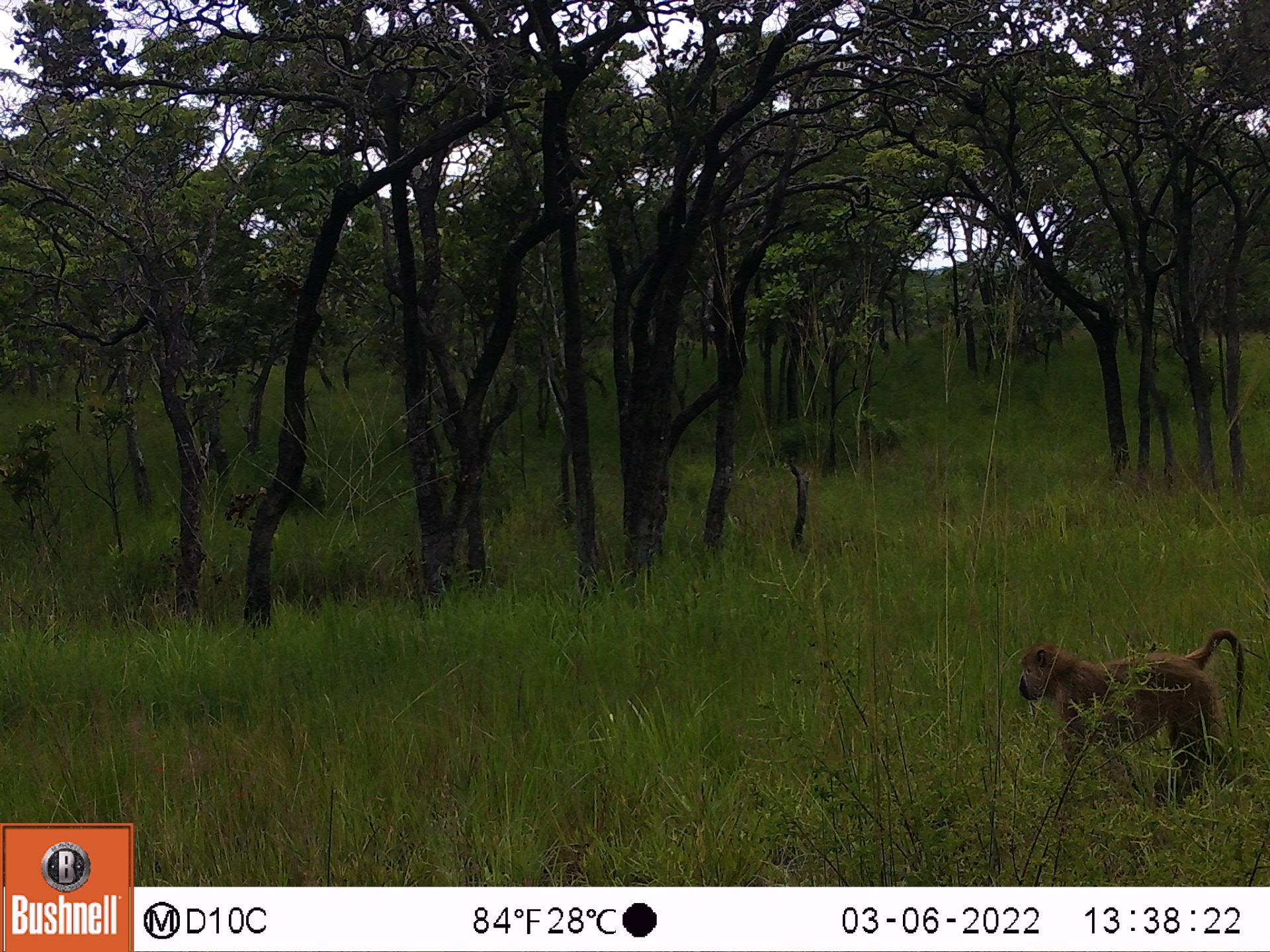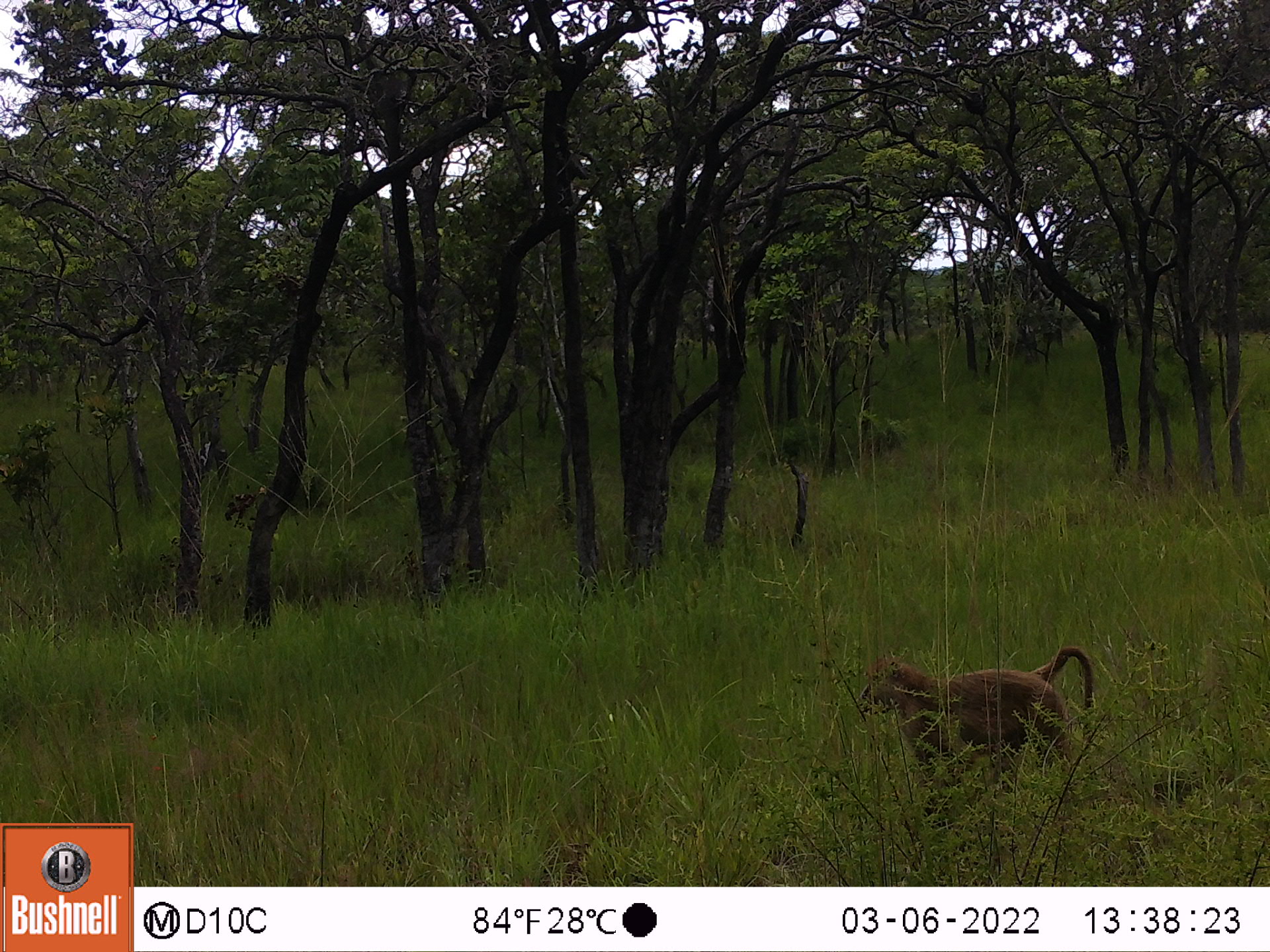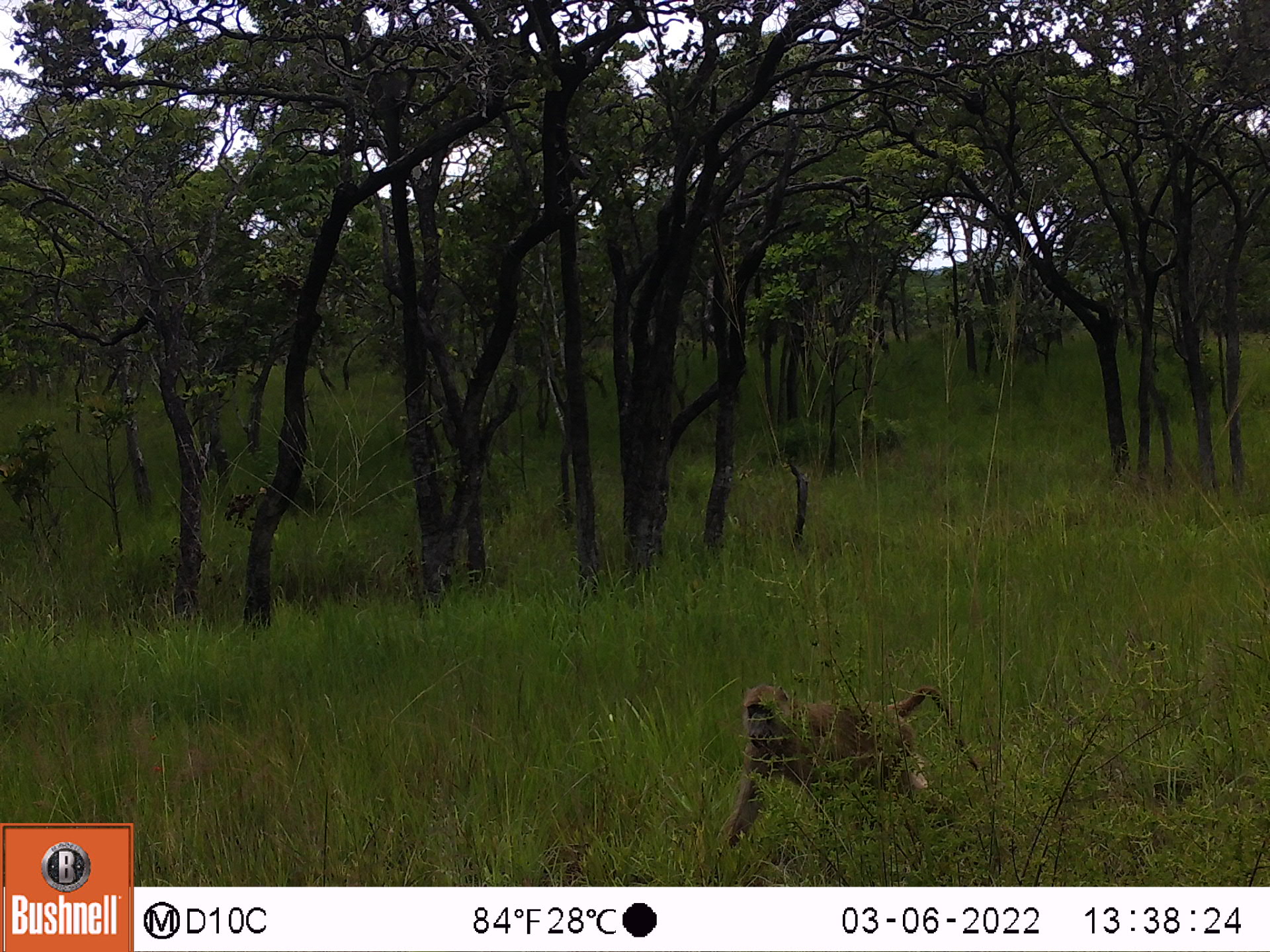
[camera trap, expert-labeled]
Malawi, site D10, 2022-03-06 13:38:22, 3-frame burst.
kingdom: Animalia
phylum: Chordata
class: Mammalia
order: Primates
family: Cercopithecidae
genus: Papio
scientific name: Papio cynocephalus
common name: yellow baboon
Yellow baboon (Papio cynocephalus), count 1.